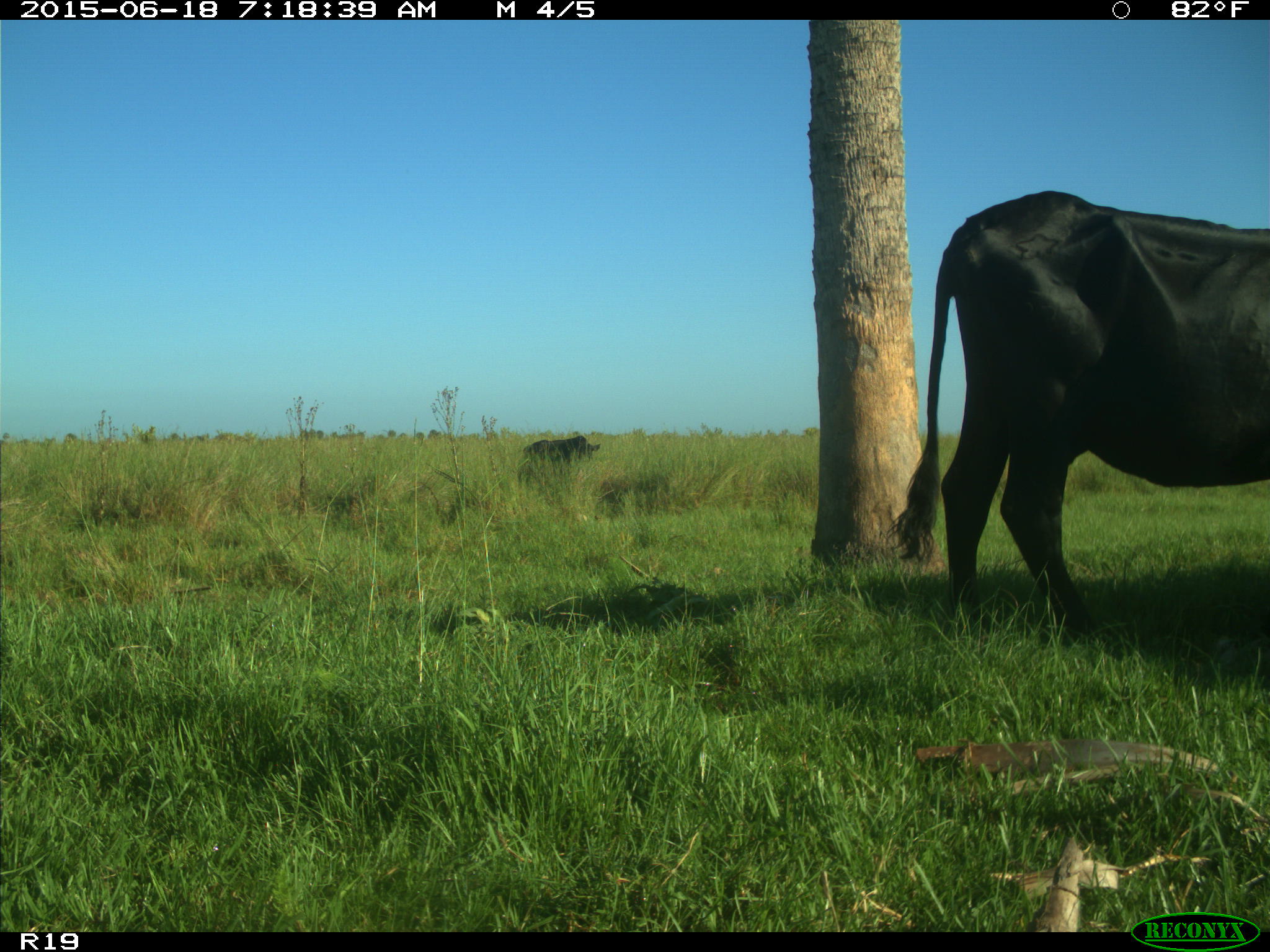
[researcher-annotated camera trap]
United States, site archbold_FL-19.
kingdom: Animalia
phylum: Chordata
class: Mammalia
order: Artiodactyla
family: Bovidae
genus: Bos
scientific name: Bos taurus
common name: domestic cow